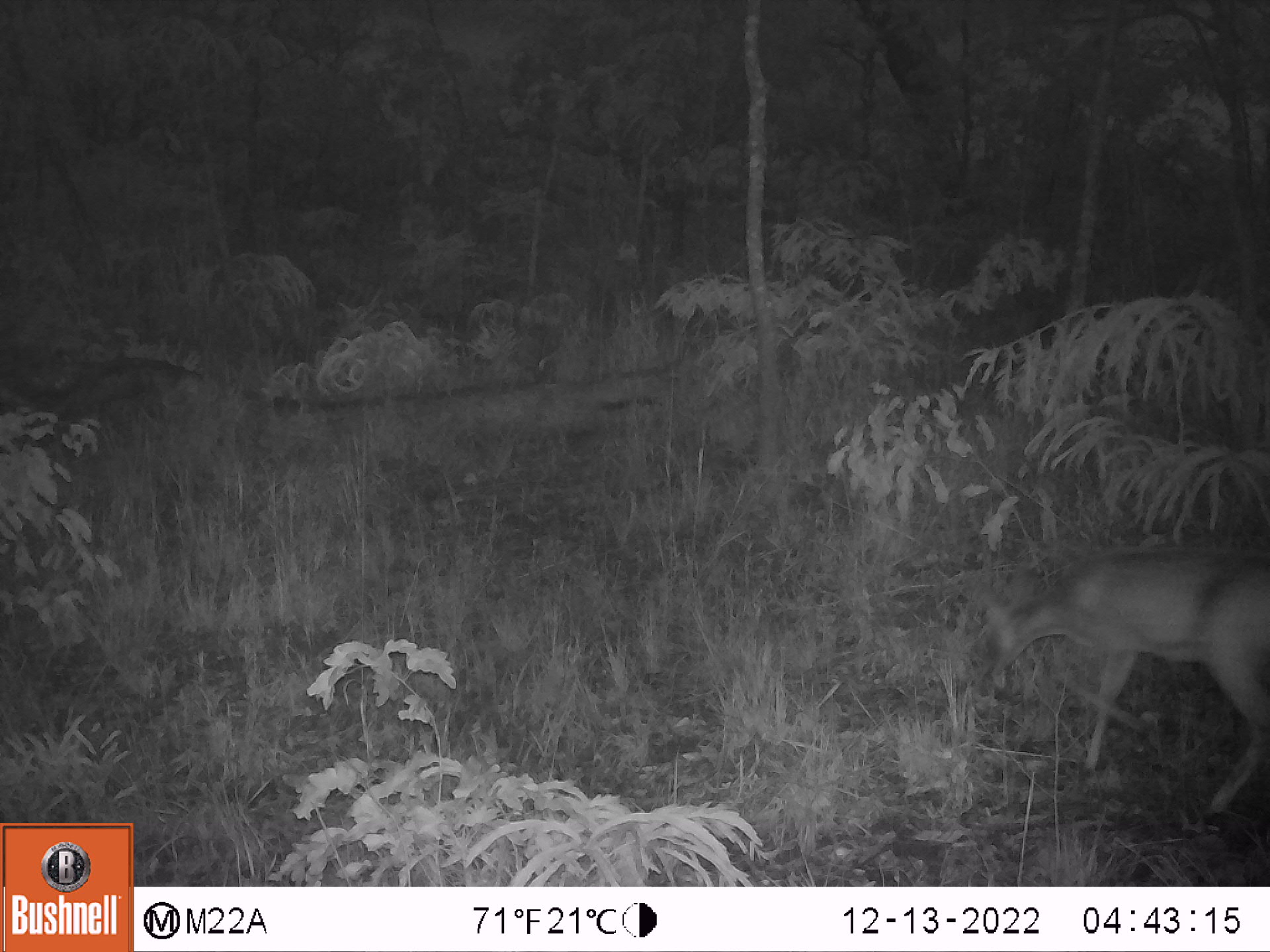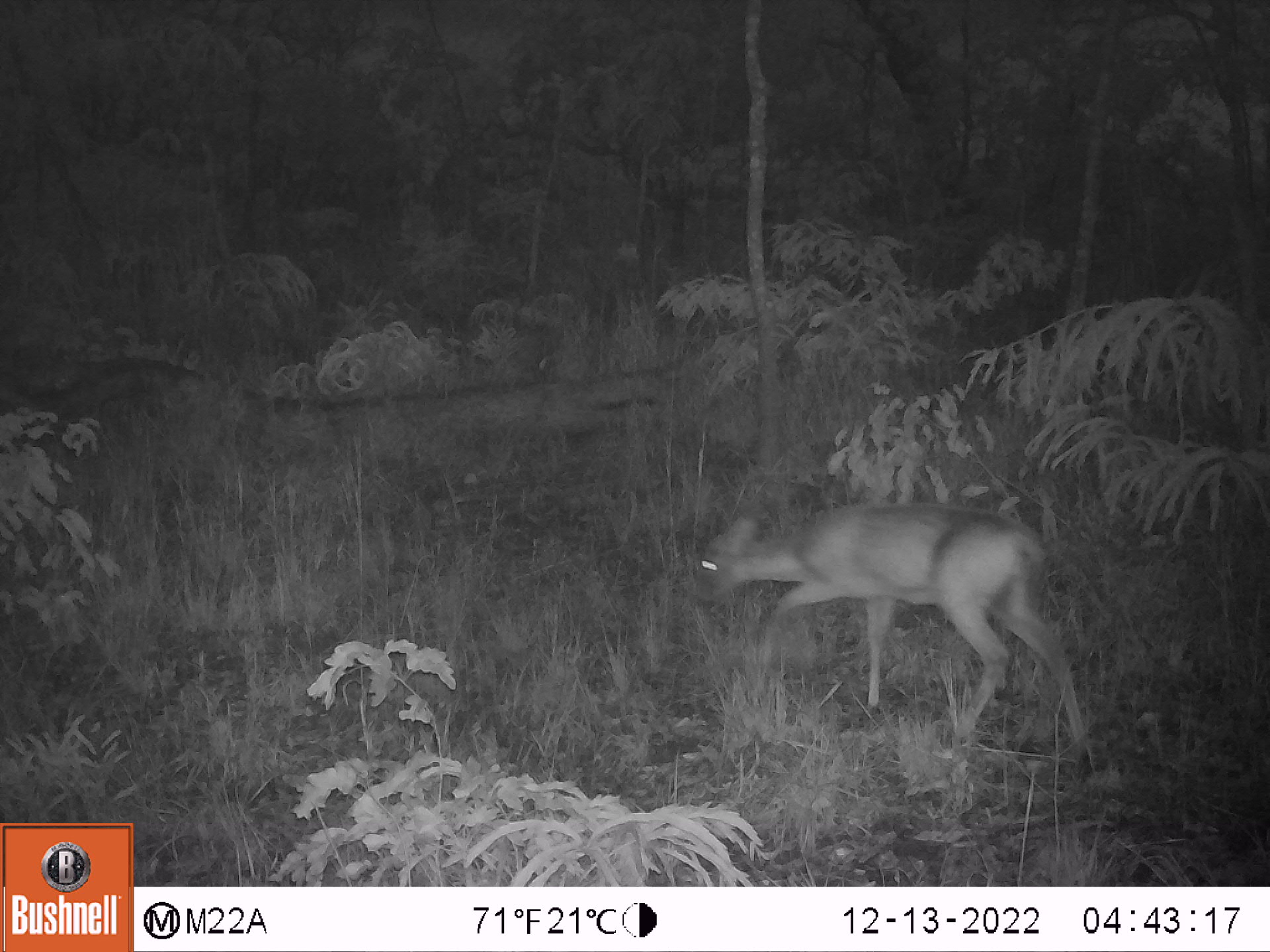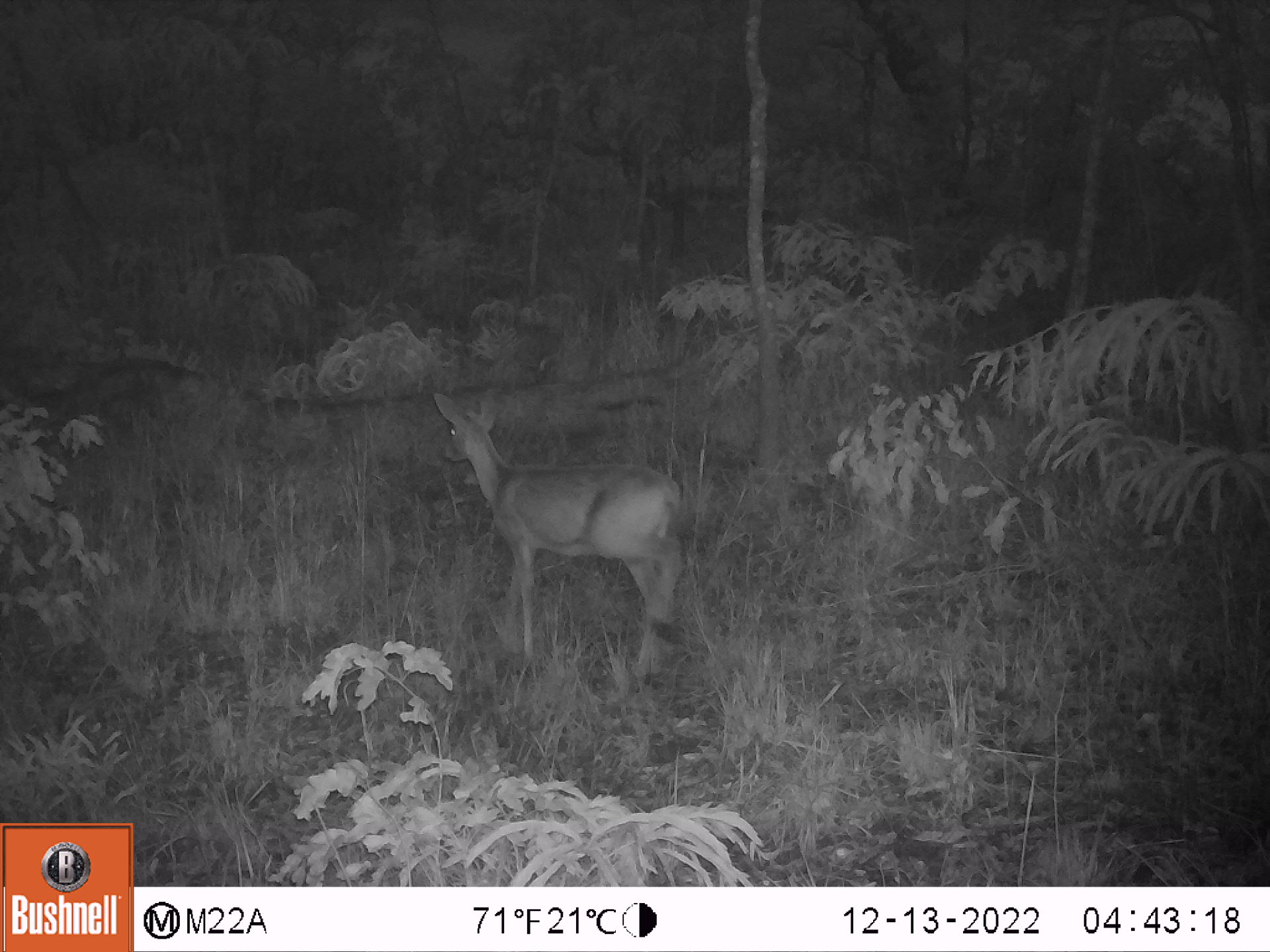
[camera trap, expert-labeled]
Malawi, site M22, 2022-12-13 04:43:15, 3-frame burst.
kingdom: Animalia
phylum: Chordata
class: Mammalia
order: Artiodactyla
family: Bovidae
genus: Sylvicapra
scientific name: Sylvicapra grimmia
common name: common duiker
Common duiker (Sylvicapra grimmia), count 1.